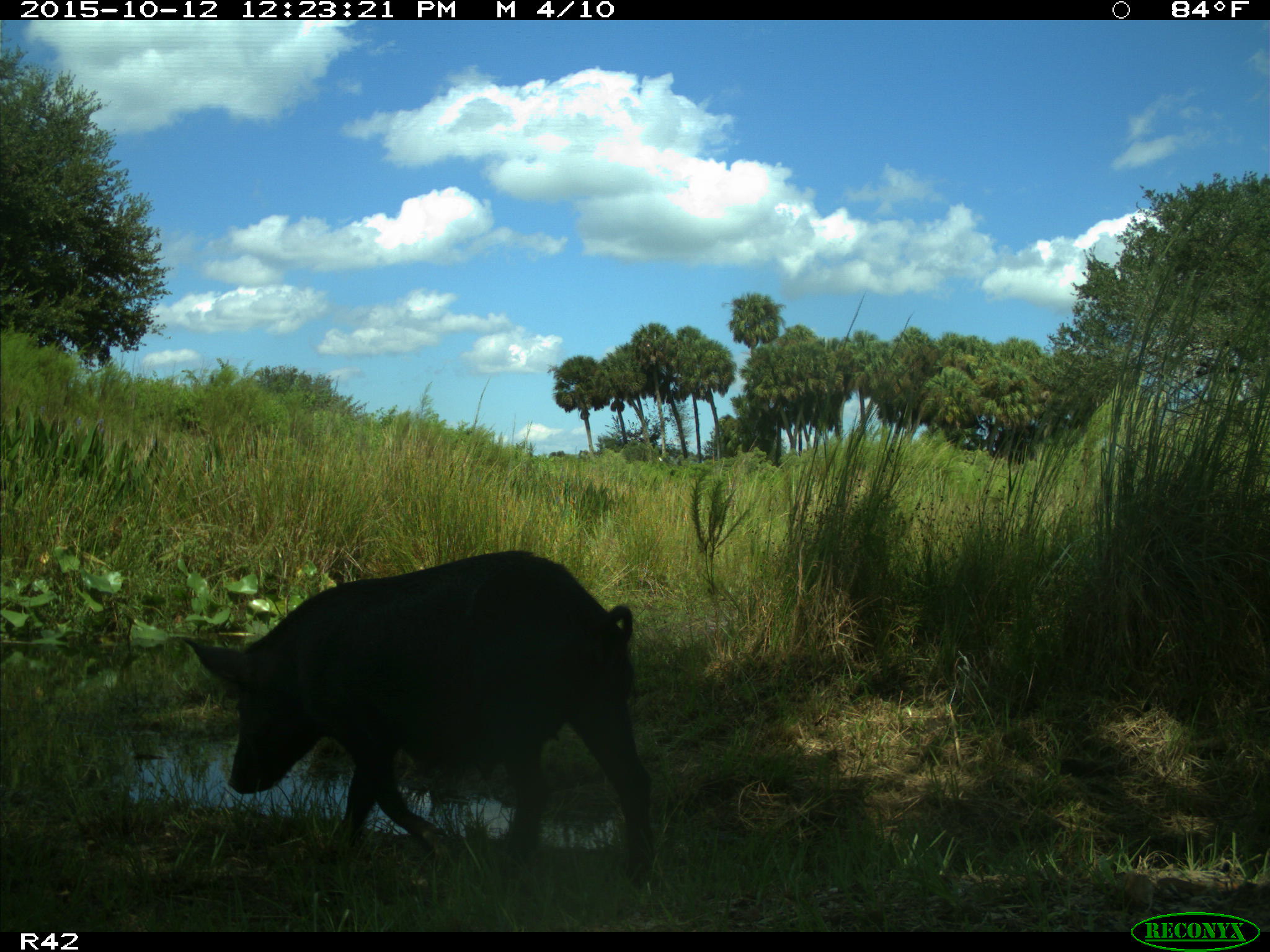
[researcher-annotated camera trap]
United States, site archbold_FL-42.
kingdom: Animalia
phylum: Chordata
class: Mammalia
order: Artiodactyla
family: Suidae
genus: Sus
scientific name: Sus scrofa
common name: wild boar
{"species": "Sus scrofa (wild boar)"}